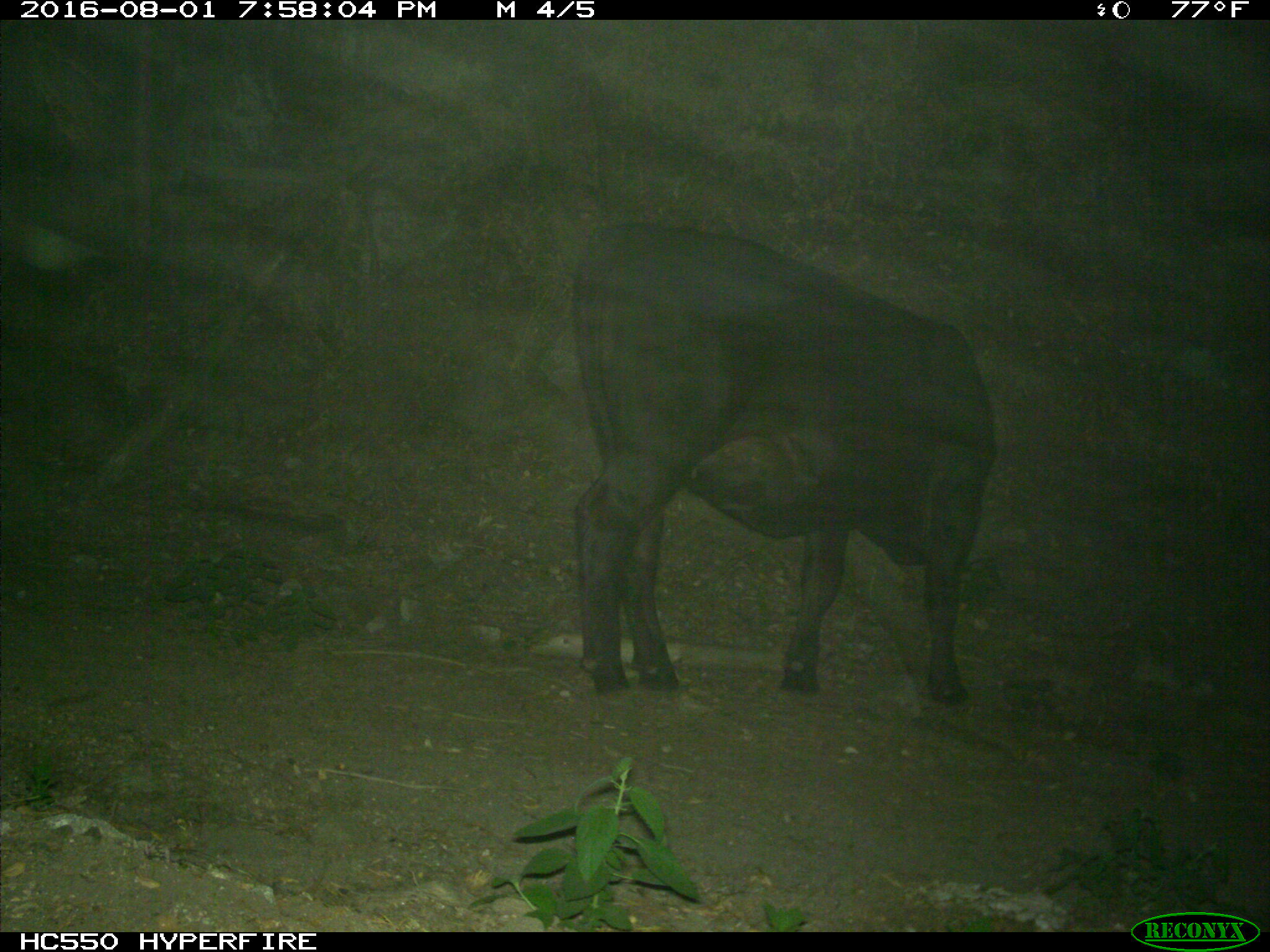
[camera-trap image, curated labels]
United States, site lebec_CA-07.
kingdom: Animalia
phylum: Chordata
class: Mammalia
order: Artiodactyla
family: Bovidae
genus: Bos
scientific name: Bos taurus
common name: domestic cow